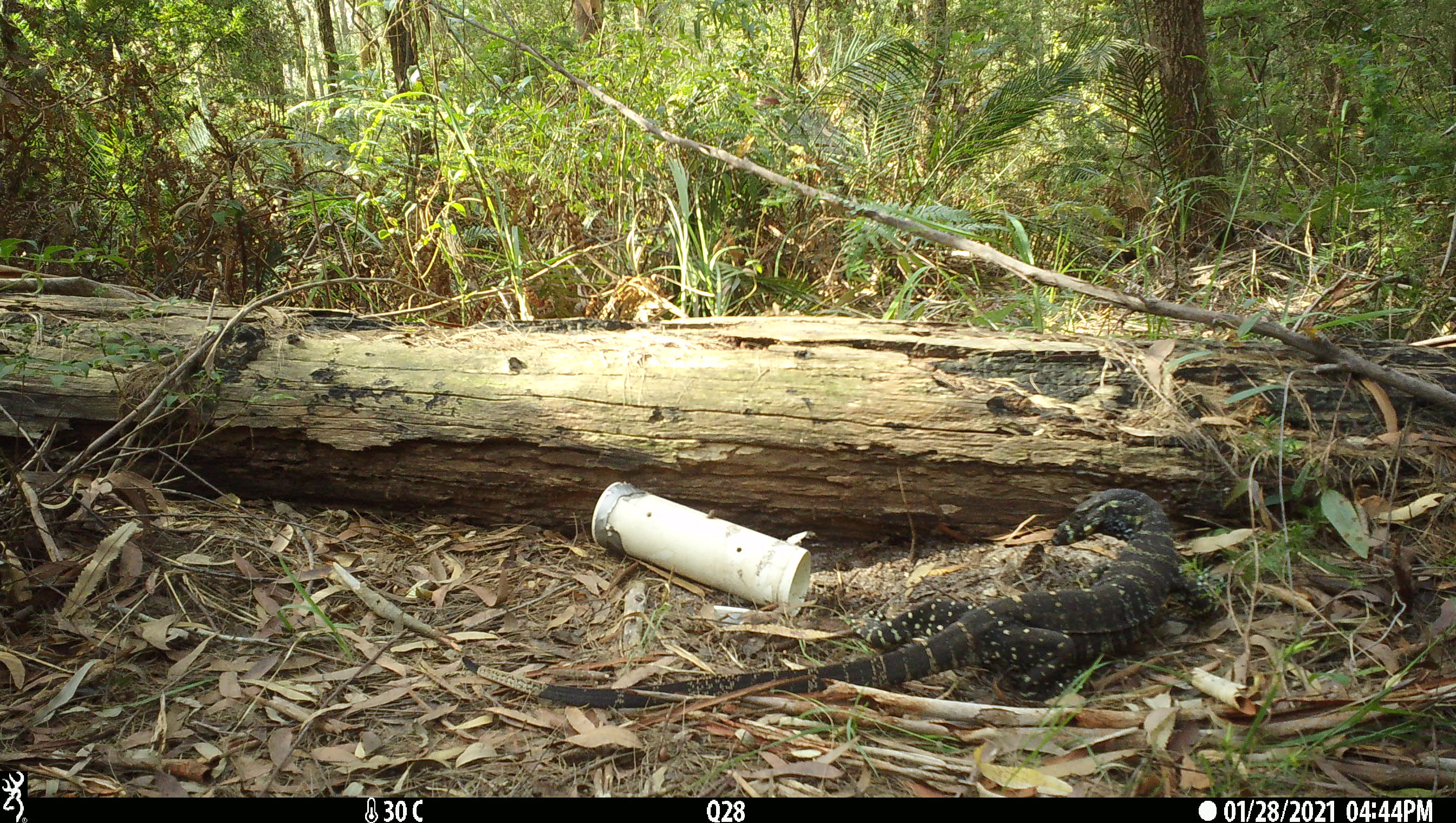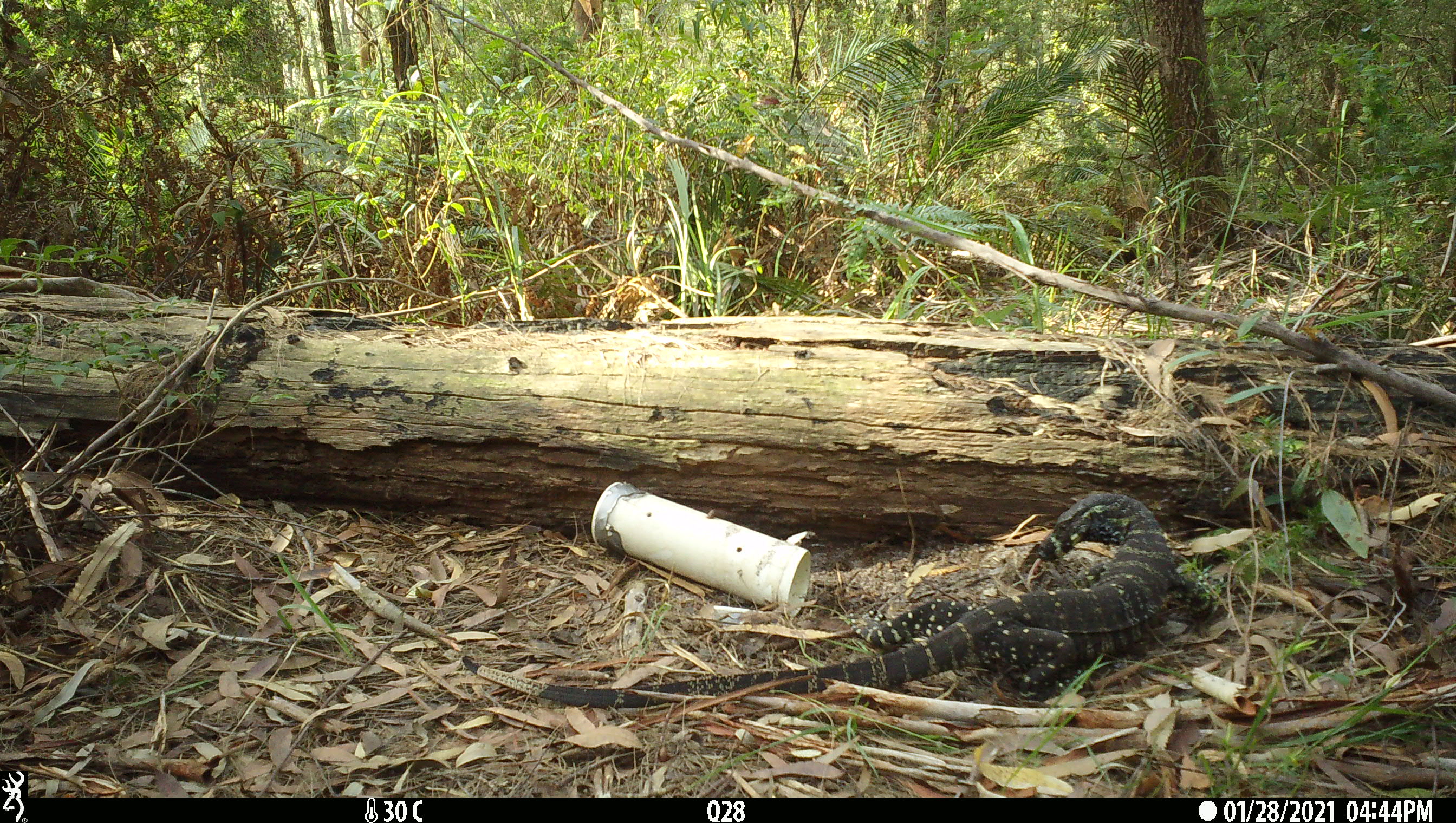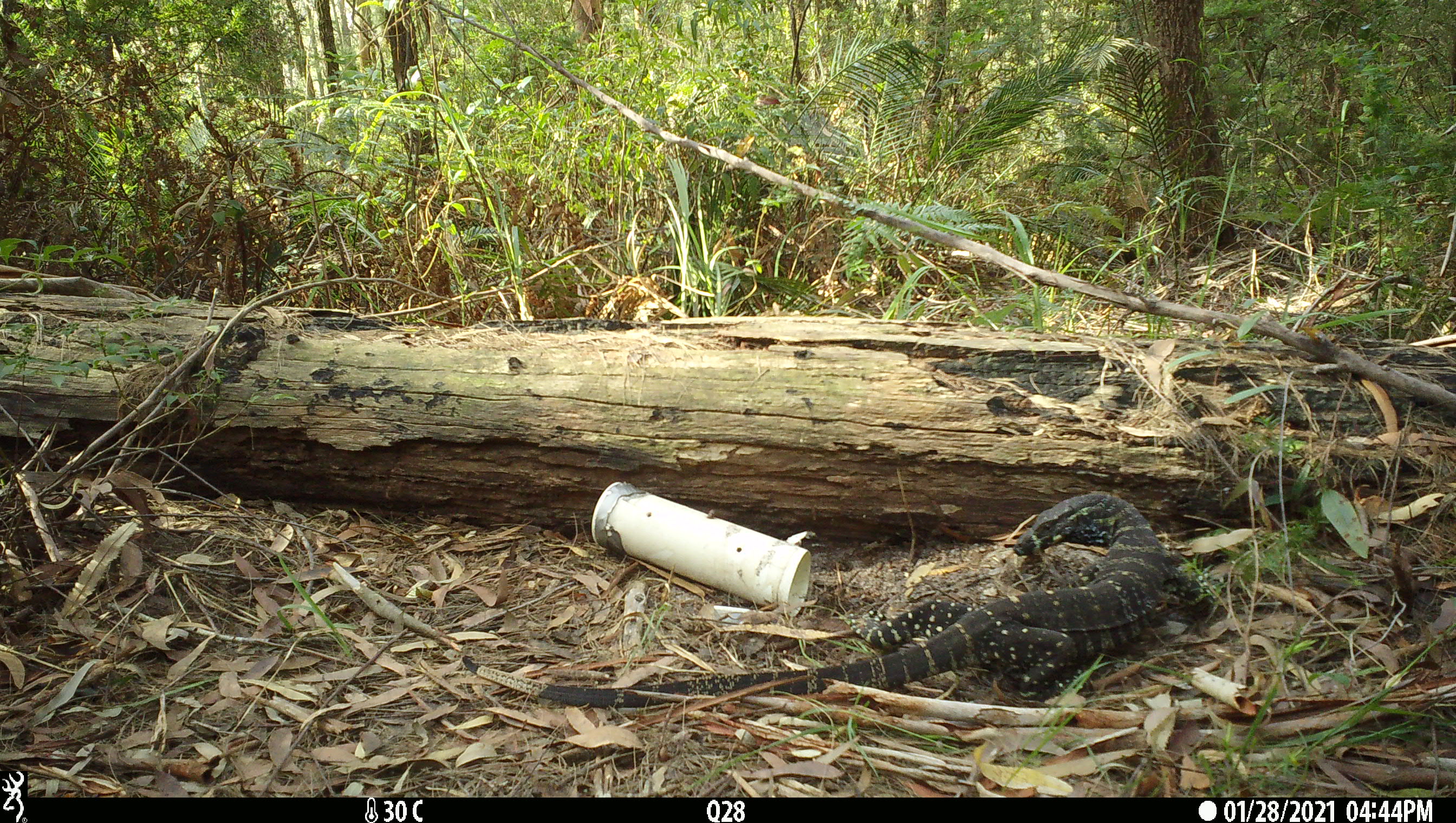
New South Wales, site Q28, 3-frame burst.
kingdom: Animalia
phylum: Chordata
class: Reptilia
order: Squamata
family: Varanidae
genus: Varanus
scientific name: Varanus varius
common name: lace monitor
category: goanna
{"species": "goanna (lace monitor) (Varanus varius)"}